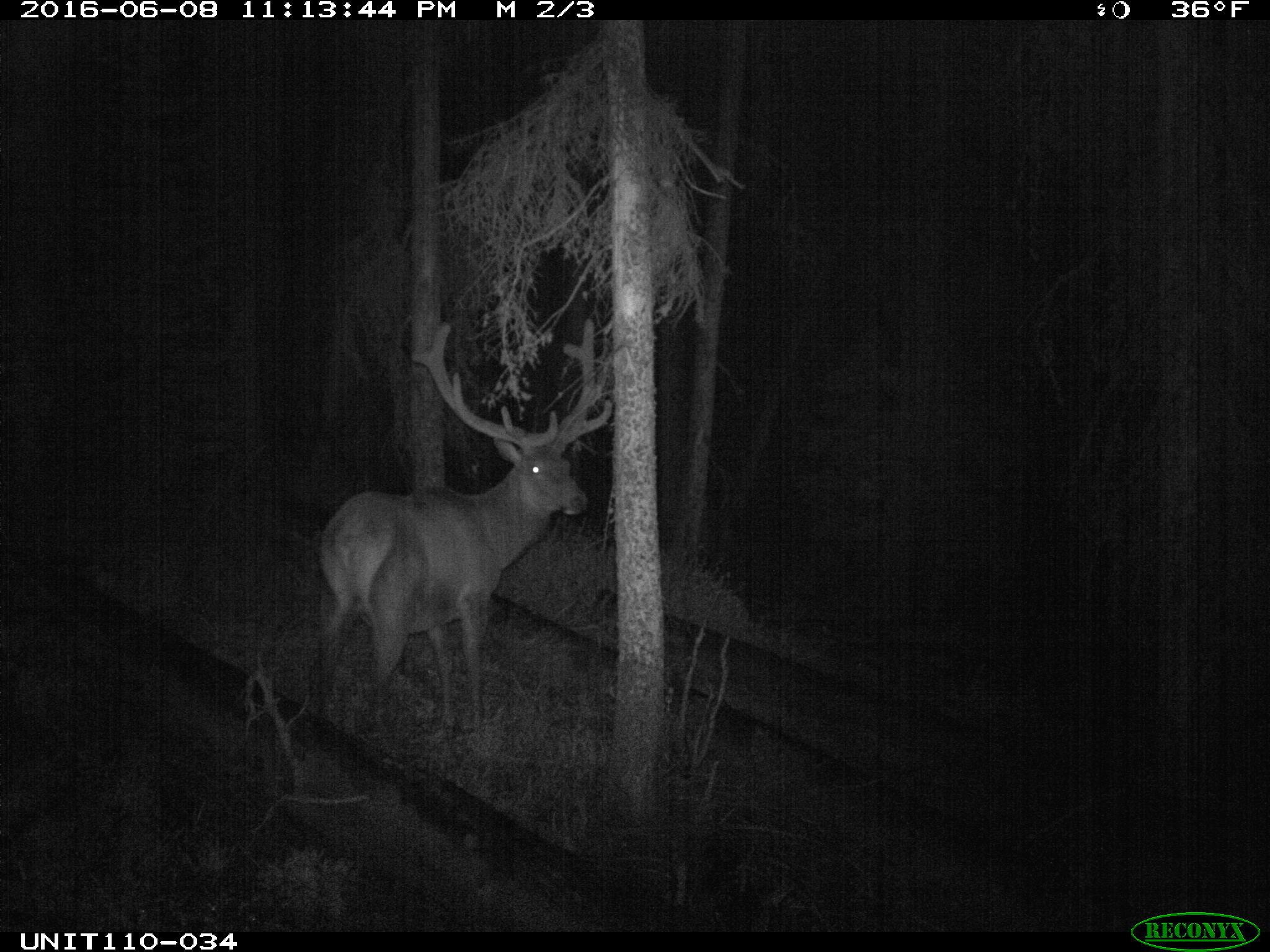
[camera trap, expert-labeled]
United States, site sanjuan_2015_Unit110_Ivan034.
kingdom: Animalia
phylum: Chordata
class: Mammalia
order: Artiodactyla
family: Cervidae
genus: Cervus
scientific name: Cervus elaphus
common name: red deer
Cervus elaphus (red deer).